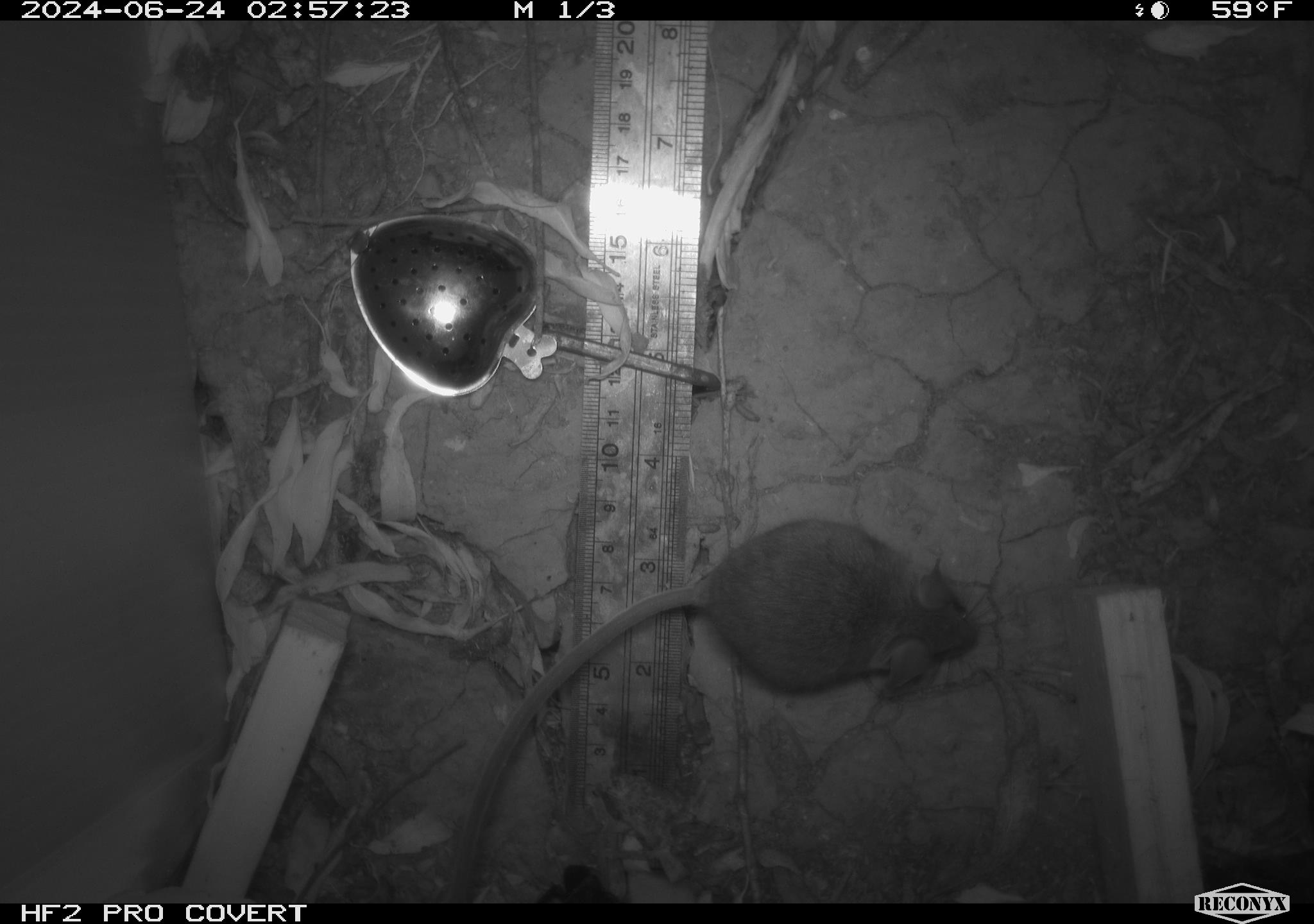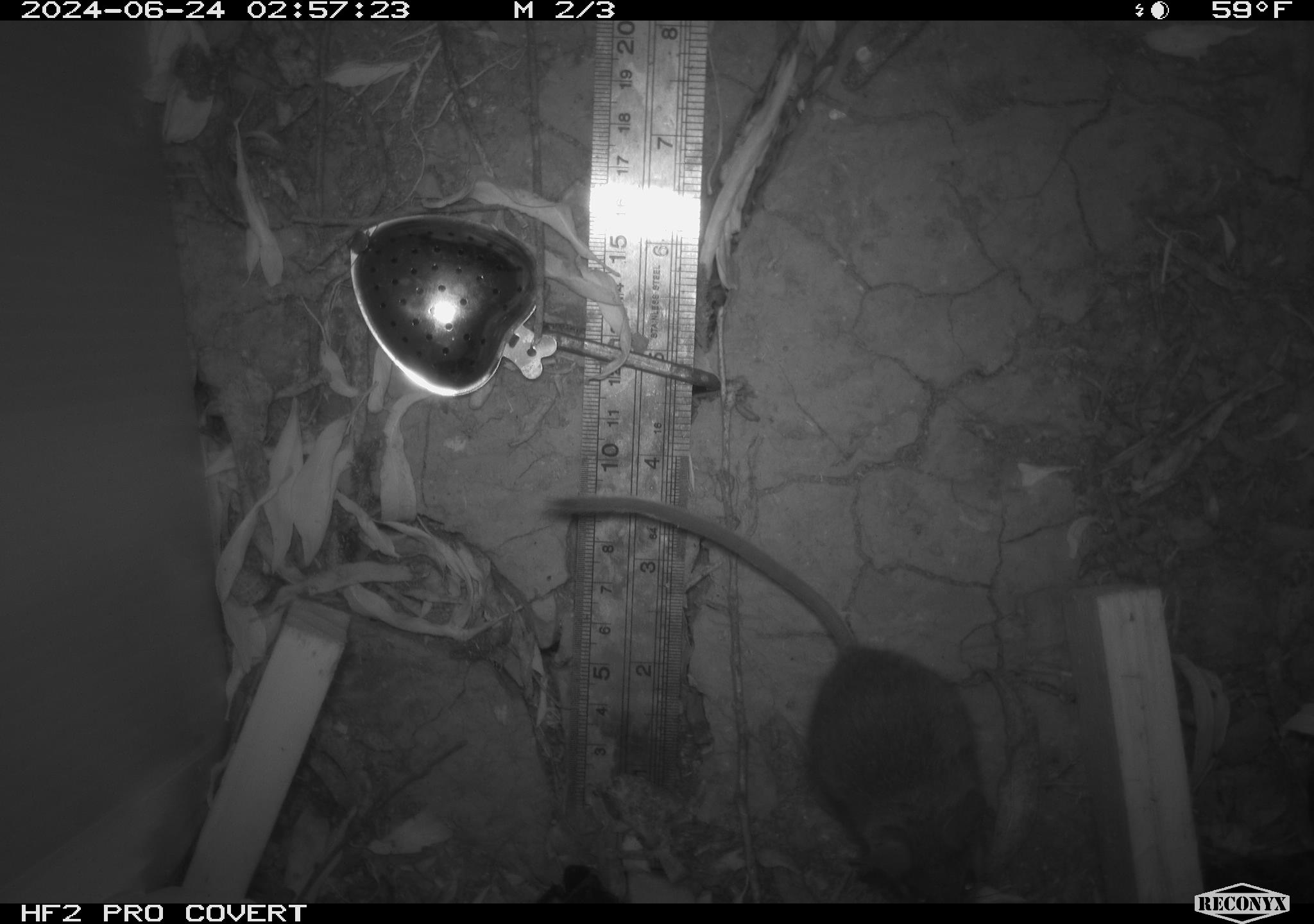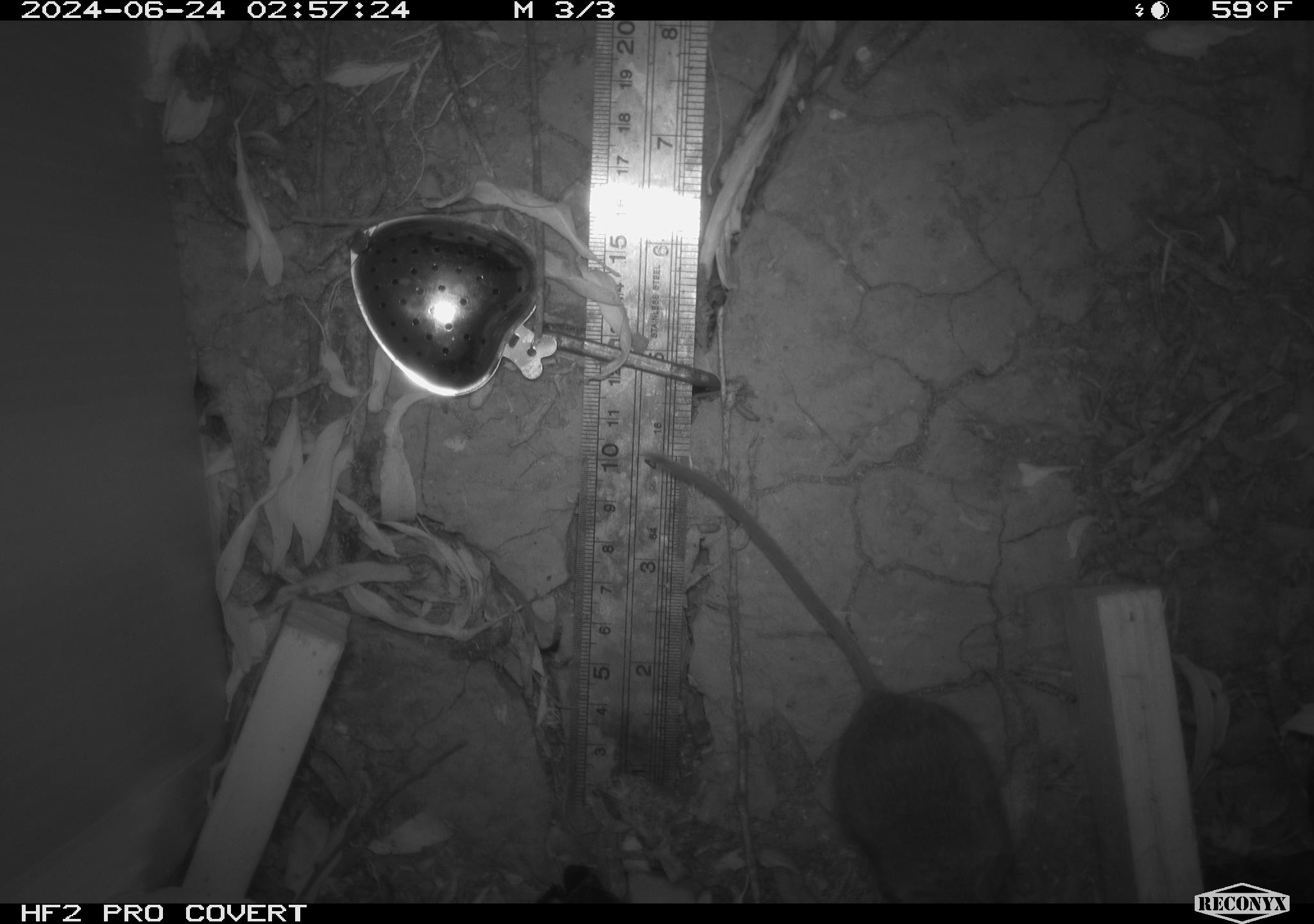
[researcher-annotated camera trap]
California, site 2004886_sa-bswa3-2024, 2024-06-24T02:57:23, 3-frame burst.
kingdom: Animalia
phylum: Chordata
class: Mammalia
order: Rodentia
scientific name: Rodentia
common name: mouse species